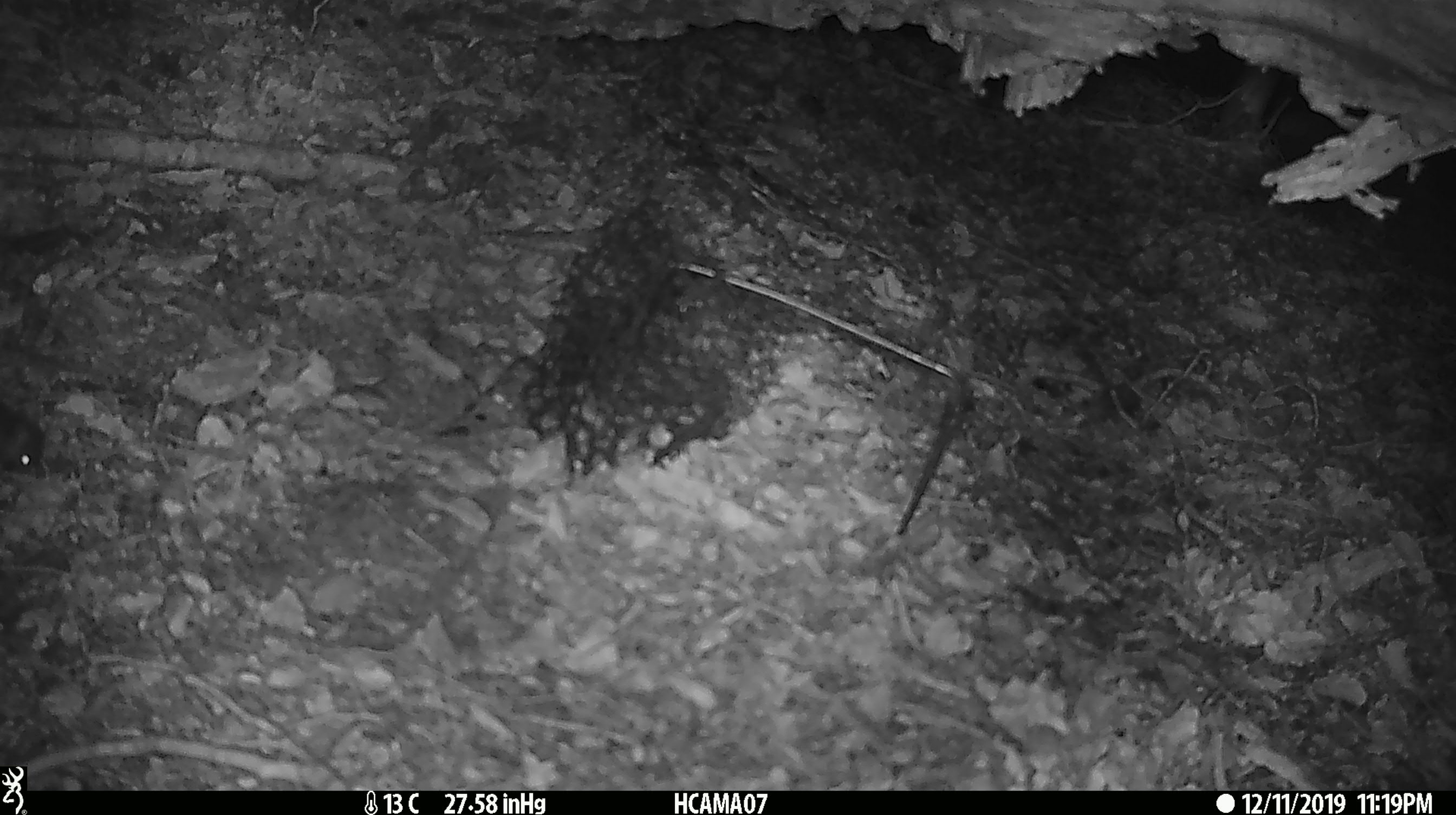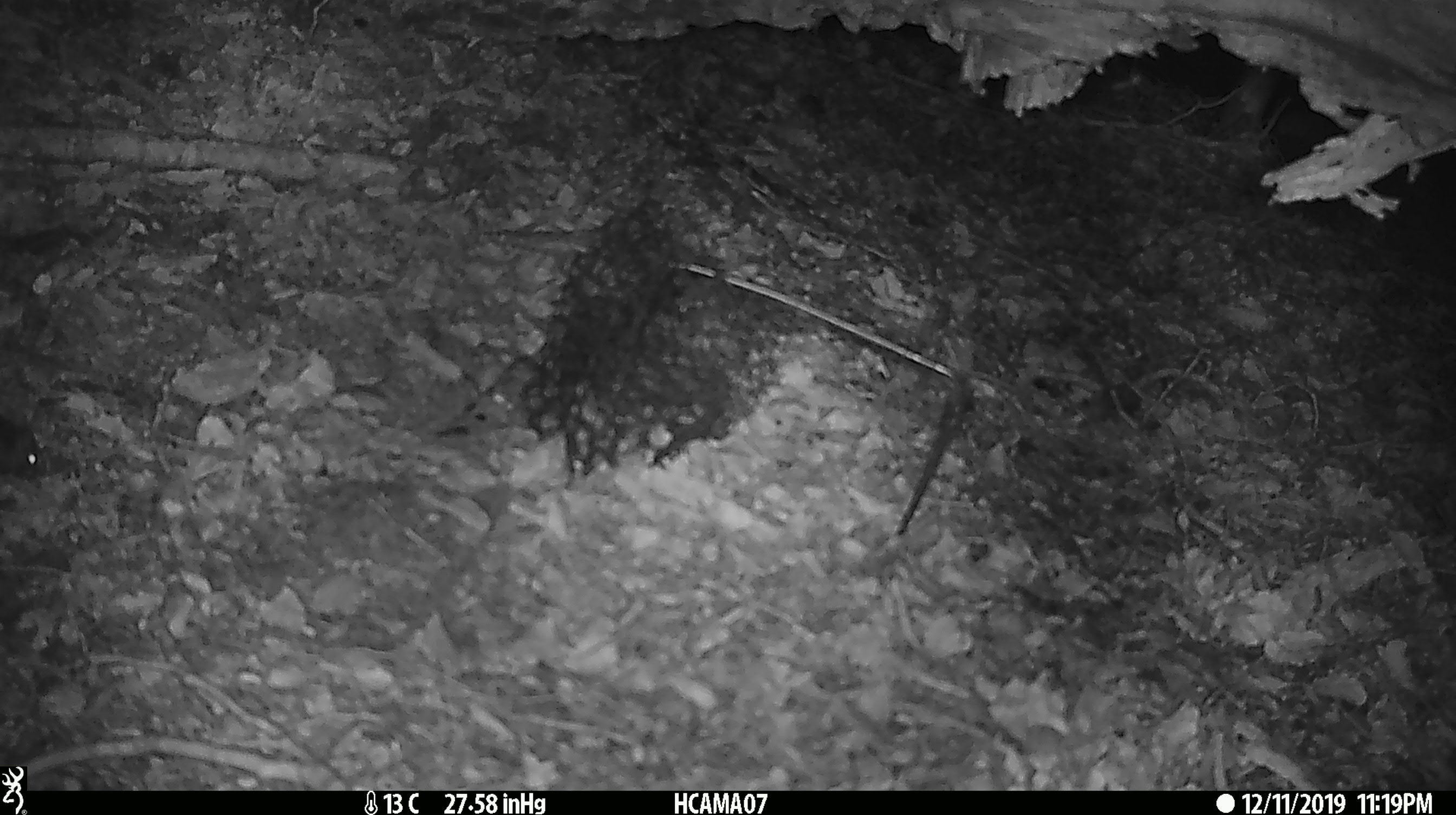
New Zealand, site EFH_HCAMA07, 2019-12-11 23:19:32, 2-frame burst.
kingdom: Animalia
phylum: Chordata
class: Mammalia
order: Rodentia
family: Muridae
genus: Mus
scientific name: Mus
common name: mouse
Mouse (Mus).